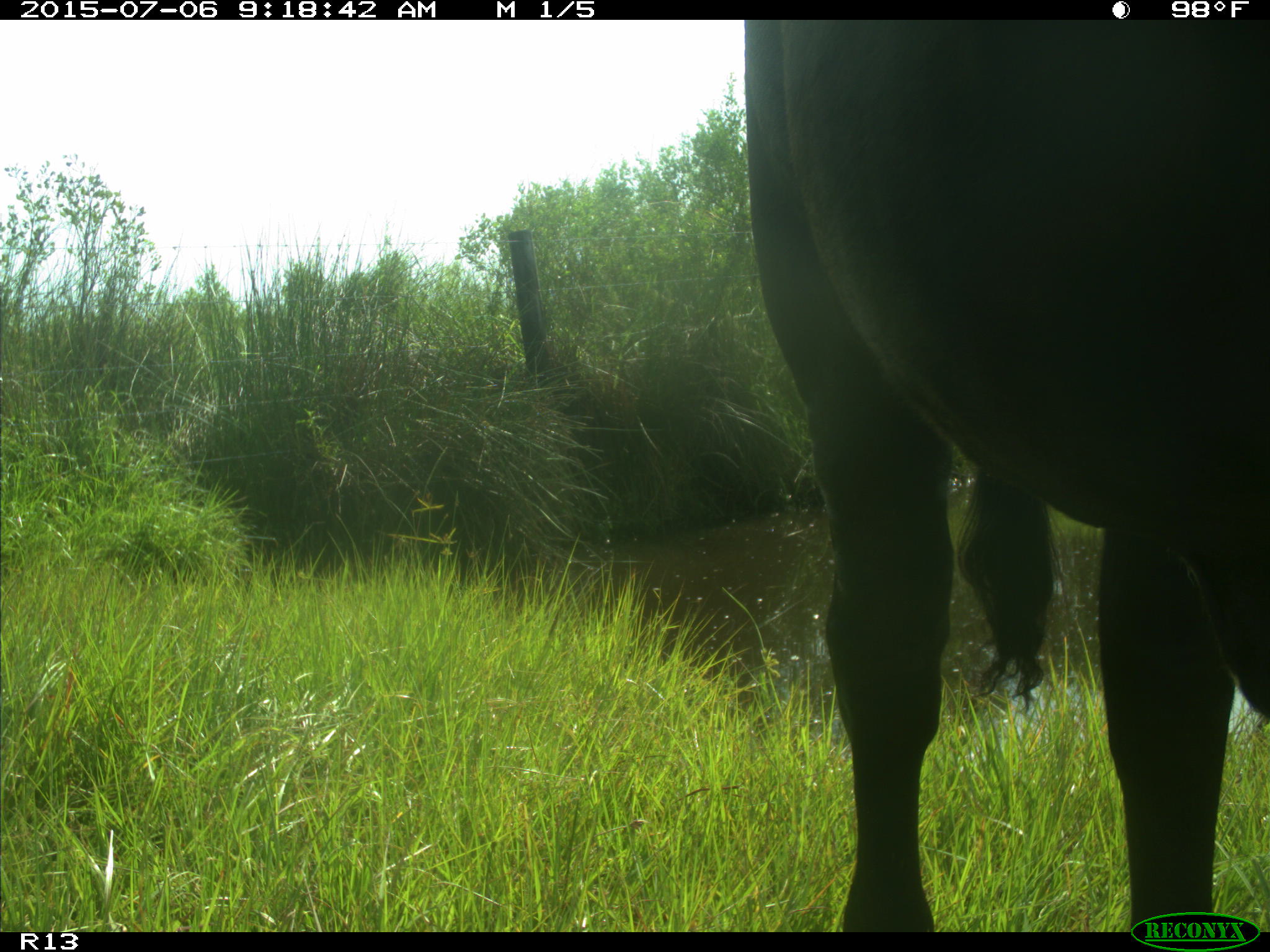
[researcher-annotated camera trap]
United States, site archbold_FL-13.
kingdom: Animalia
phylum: Chordata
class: Mammalia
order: Artiodactyla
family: Bovidae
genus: Bos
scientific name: Bos taurus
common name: domestic cow